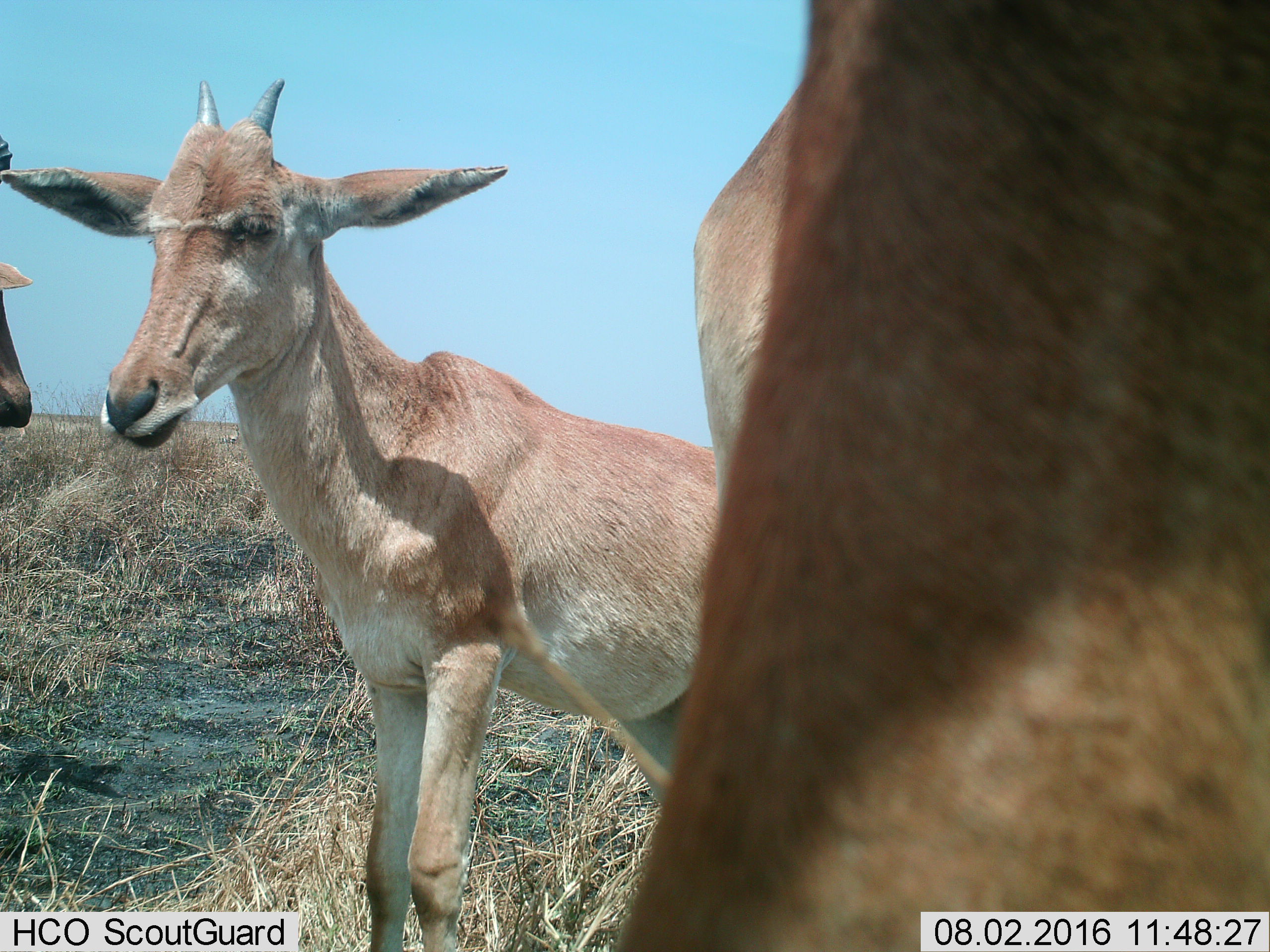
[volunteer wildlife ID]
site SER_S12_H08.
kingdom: Animalia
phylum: Chordata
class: Mammalia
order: Artiodactyla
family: Bovidae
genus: Alcelaphus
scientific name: Alcelaphus buselaphus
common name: hartebeest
Hartebeest (Alcelaphus buselaphus), count 3. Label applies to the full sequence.